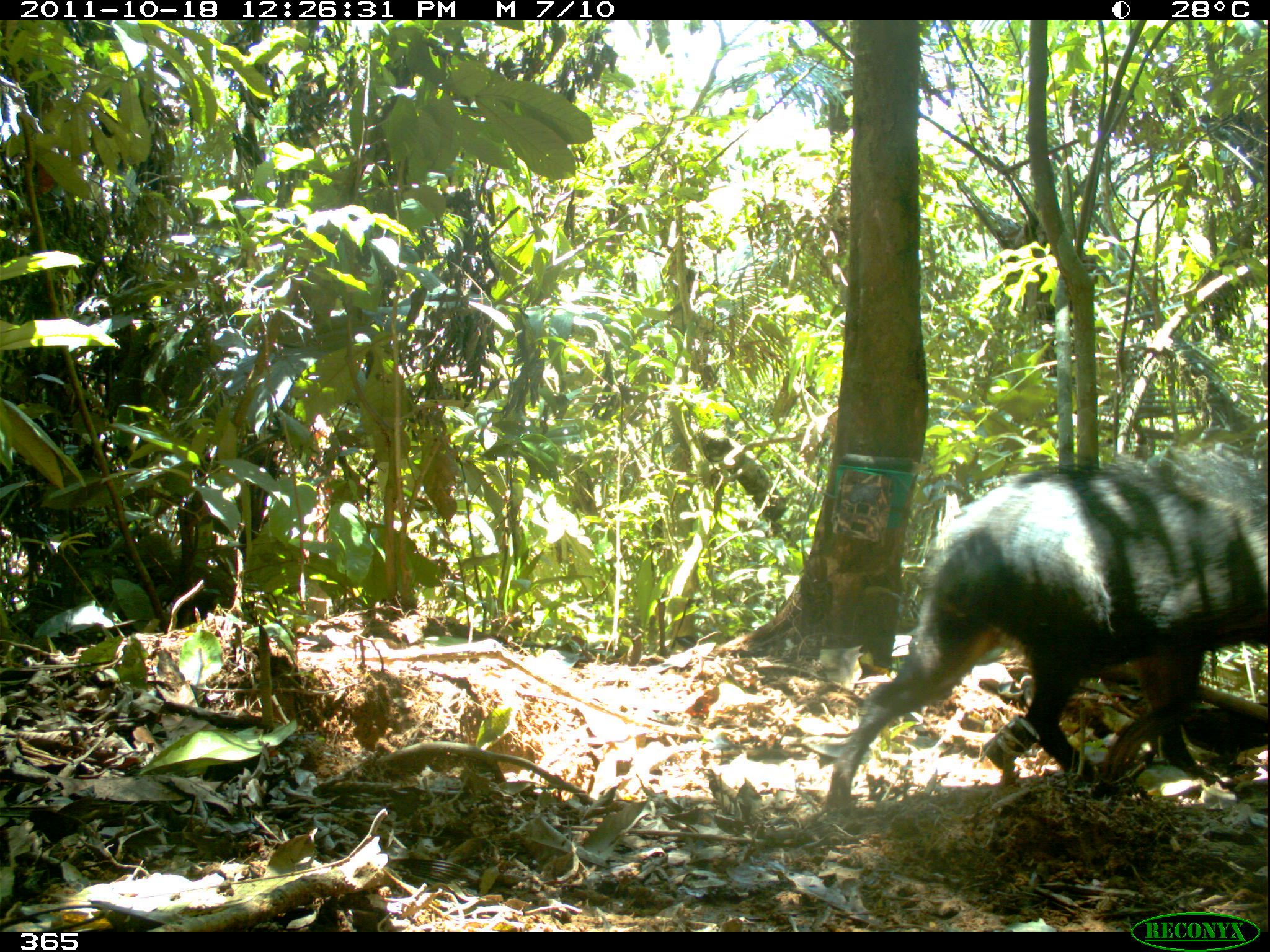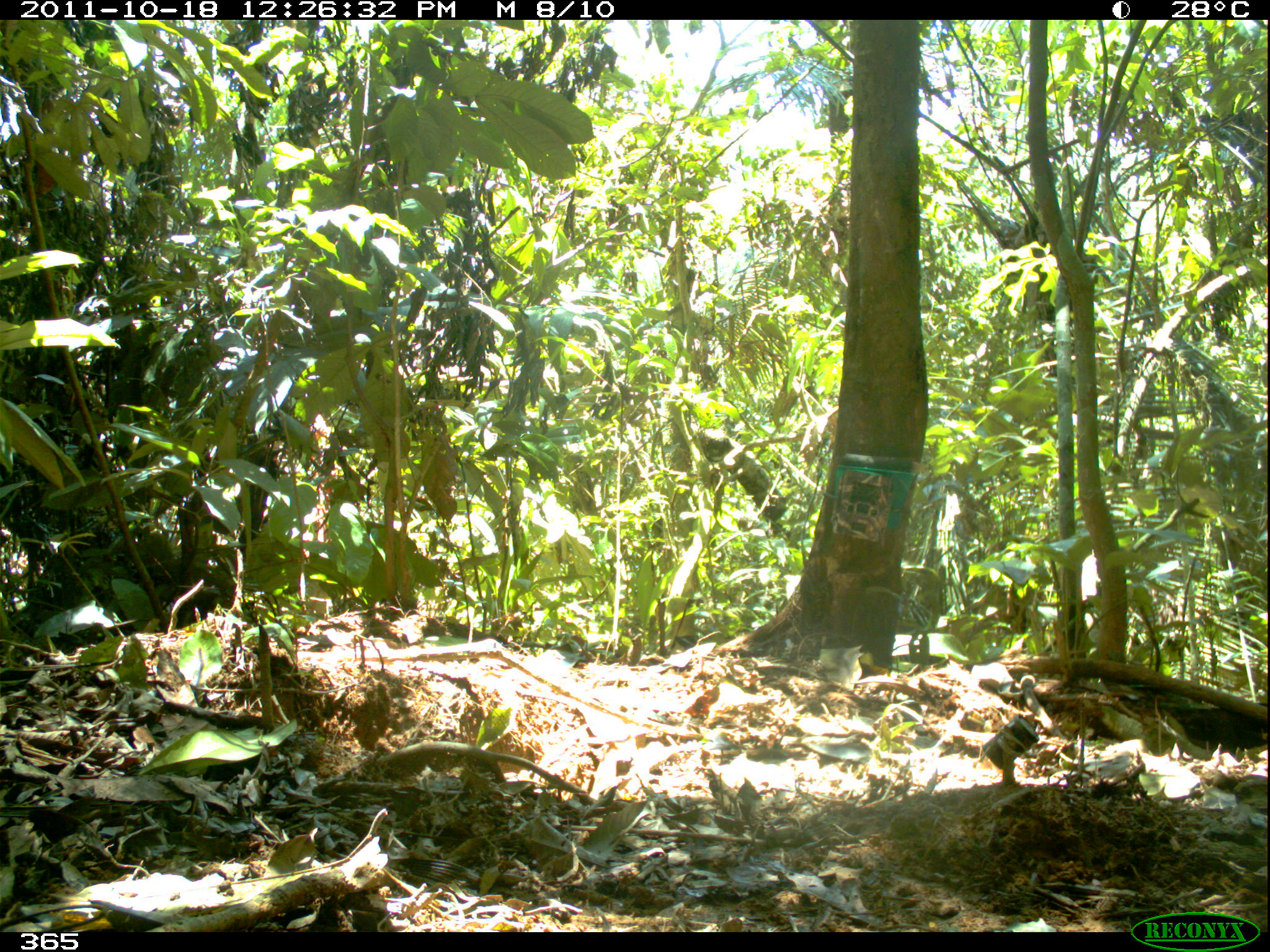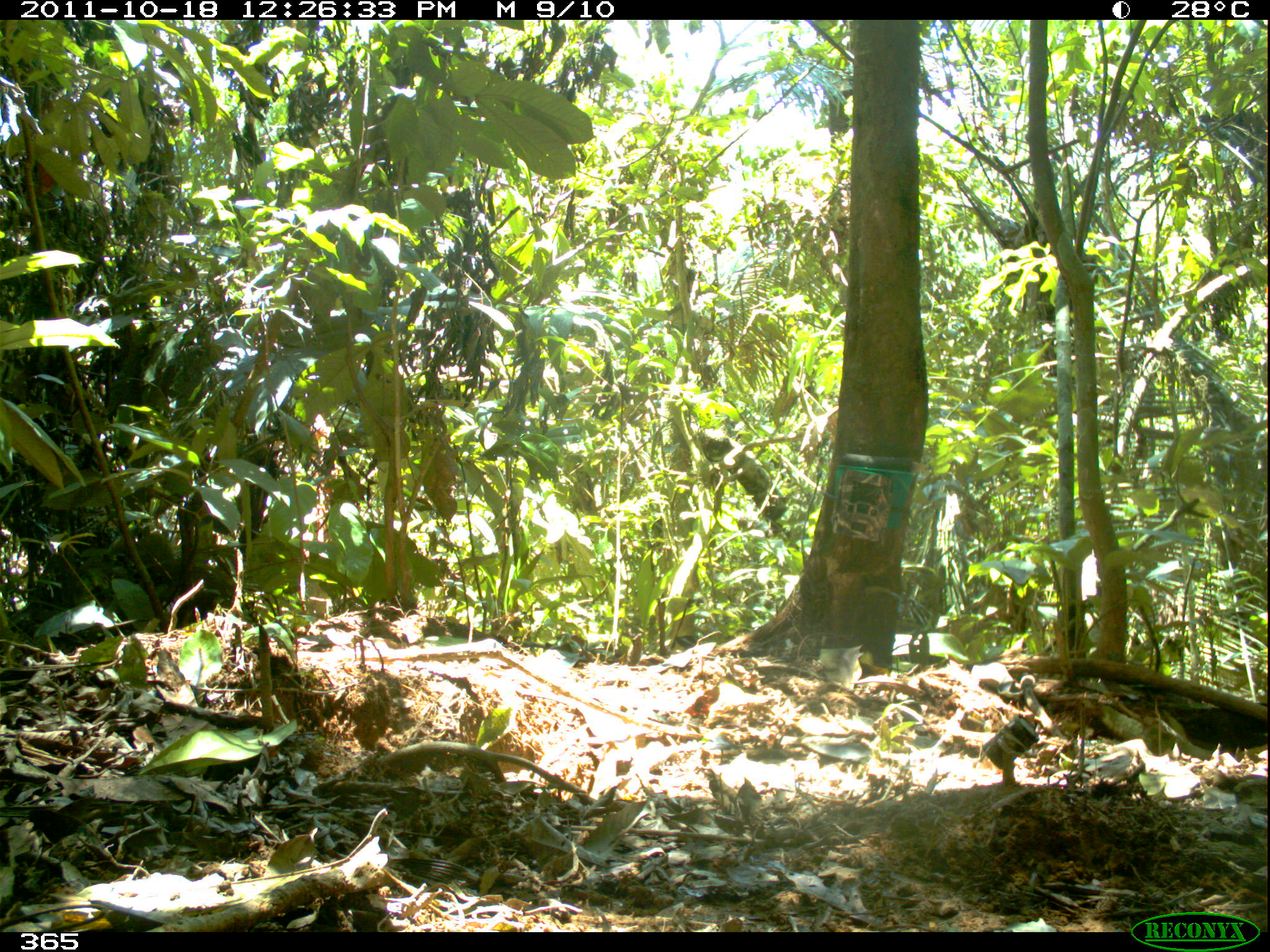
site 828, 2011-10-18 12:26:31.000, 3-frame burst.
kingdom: Animalia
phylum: Chordata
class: Mammalia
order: Artiodactyla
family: Tayassuidae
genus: Tayassu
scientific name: Tayassu pecari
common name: white-lipped peccary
Tayassu pecari (white-lipped peccary).